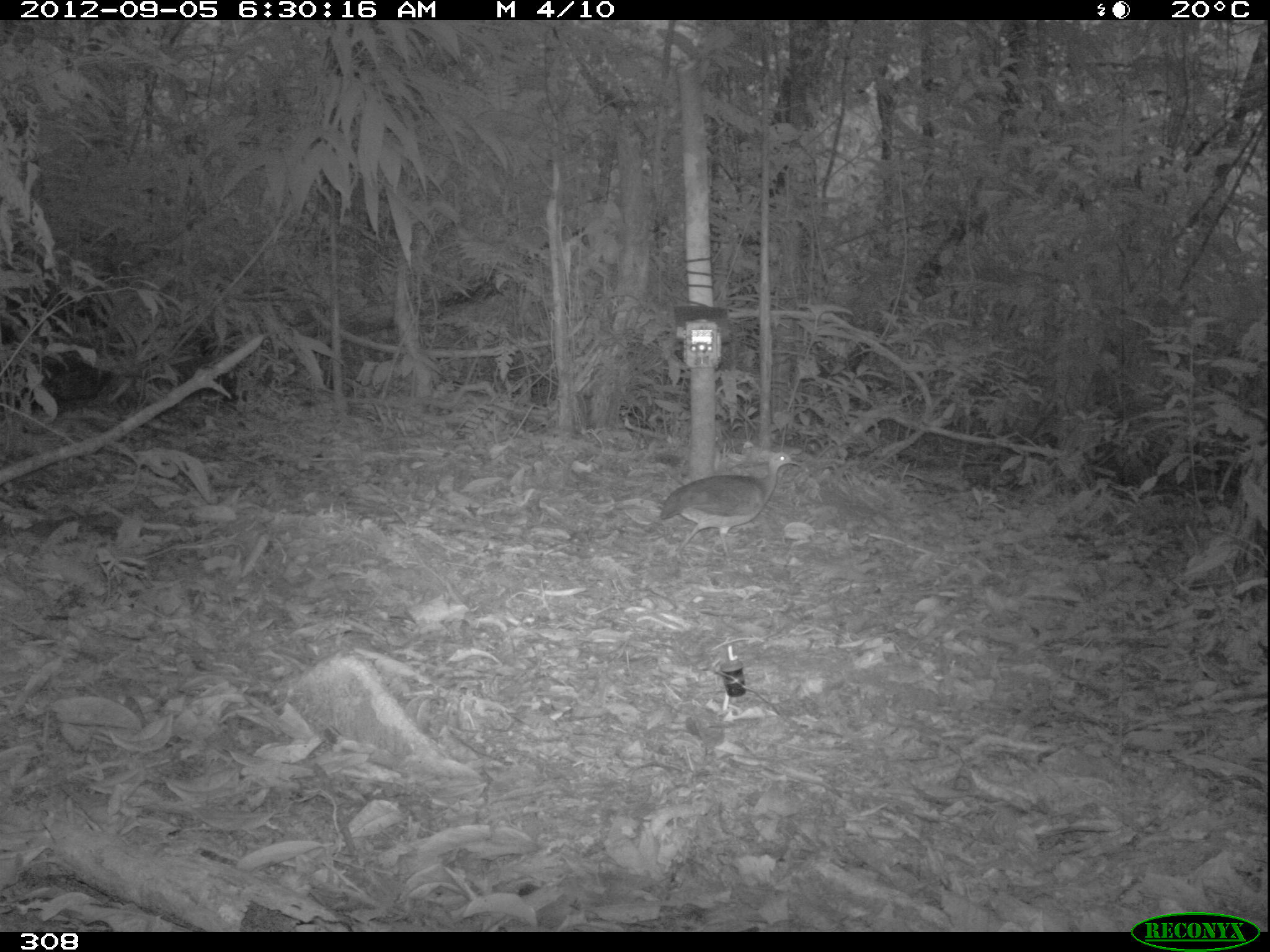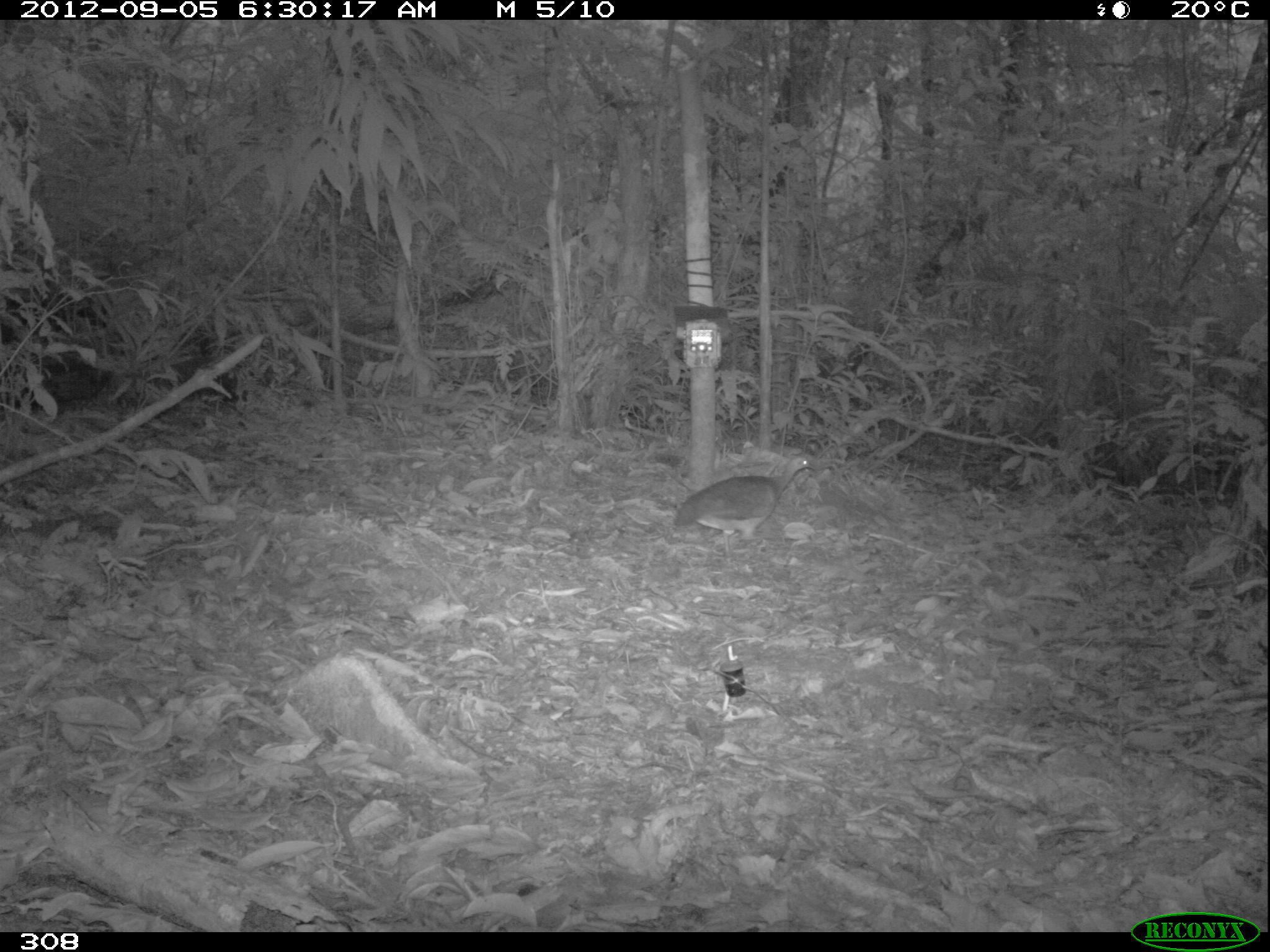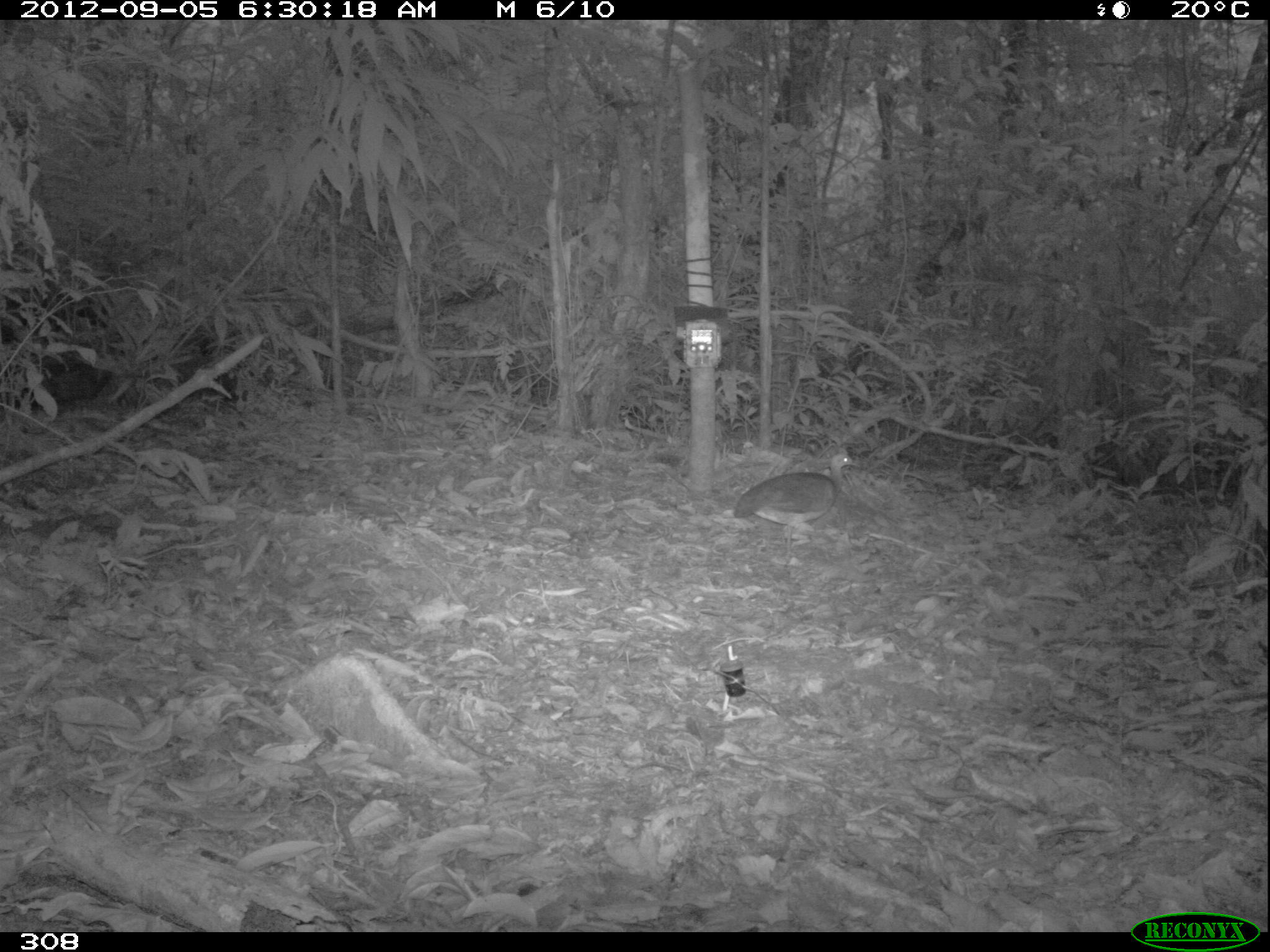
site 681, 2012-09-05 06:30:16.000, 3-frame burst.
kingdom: Animalia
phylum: Chordata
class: Aves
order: Galliformes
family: Phasianidae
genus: Alectoris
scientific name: Alectoris rufa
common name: red-legged partridge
Alectoris rufa (red-legged partridge).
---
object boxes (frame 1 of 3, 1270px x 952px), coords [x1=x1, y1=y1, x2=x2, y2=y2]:
alectoris rufa: [x1=660, y1=451, x2=797, y2=562]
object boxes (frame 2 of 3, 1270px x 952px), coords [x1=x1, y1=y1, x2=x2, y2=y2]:
alectoris rufa: [x1=672, y1=454, x2=815, y2=563]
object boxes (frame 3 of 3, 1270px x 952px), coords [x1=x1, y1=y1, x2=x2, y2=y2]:
alectoris rufa: [x1=730, y1=450, x2=860, y2=555]